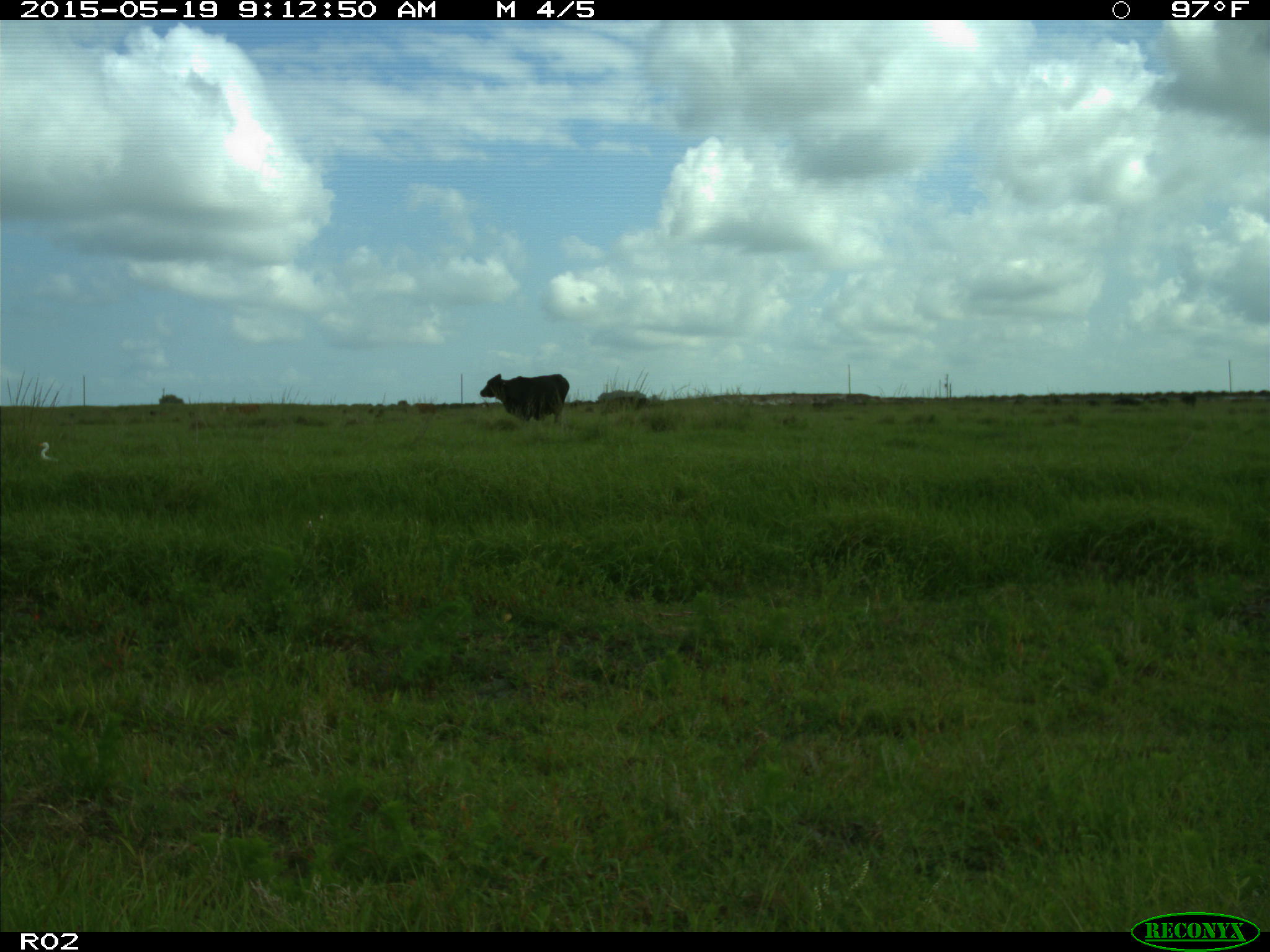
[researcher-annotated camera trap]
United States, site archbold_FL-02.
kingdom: Animalia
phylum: Chordata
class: Mammalia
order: Artiodactyla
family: Bovidae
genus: Bos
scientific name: Bos taurus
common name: domestic cow